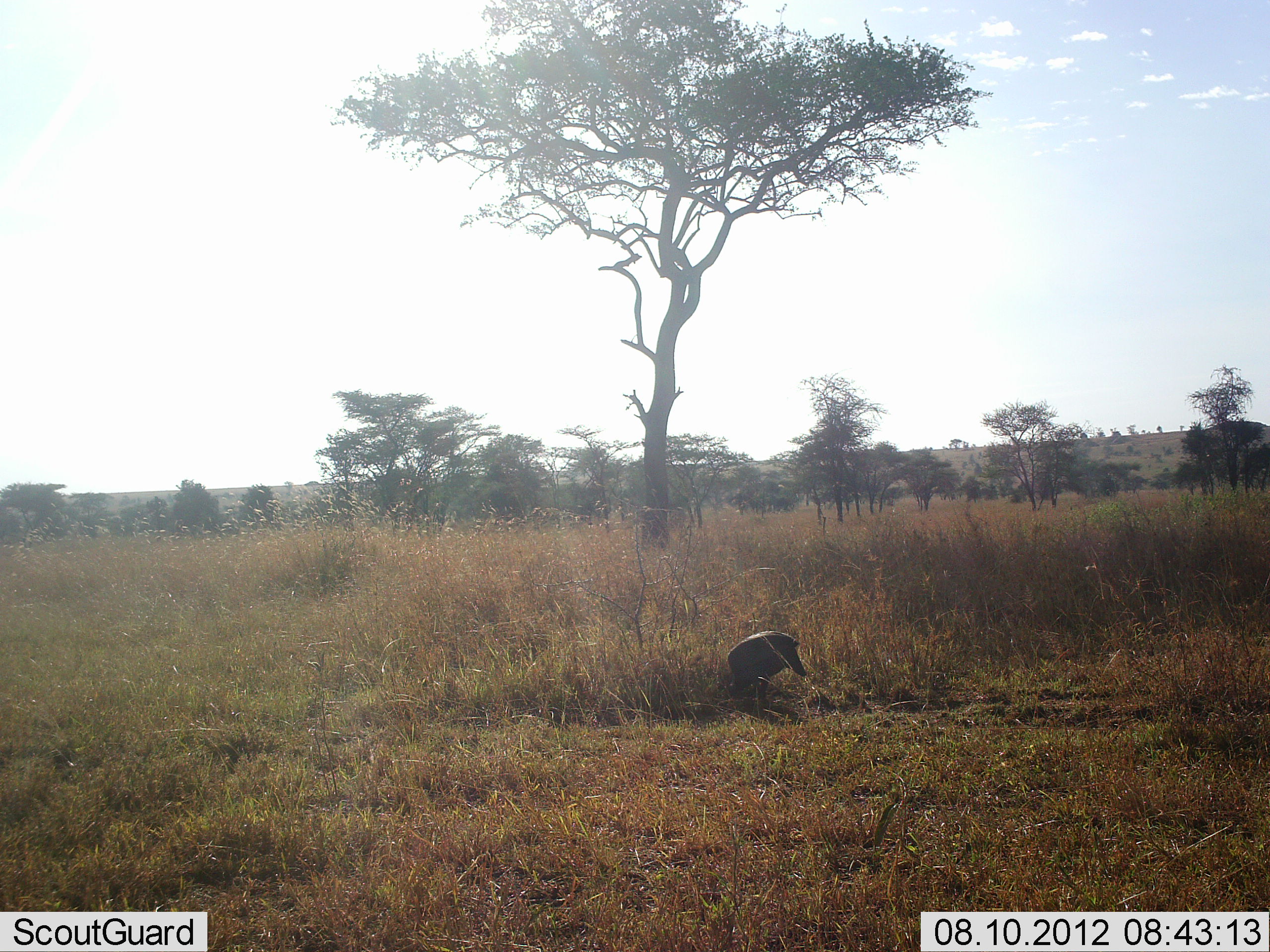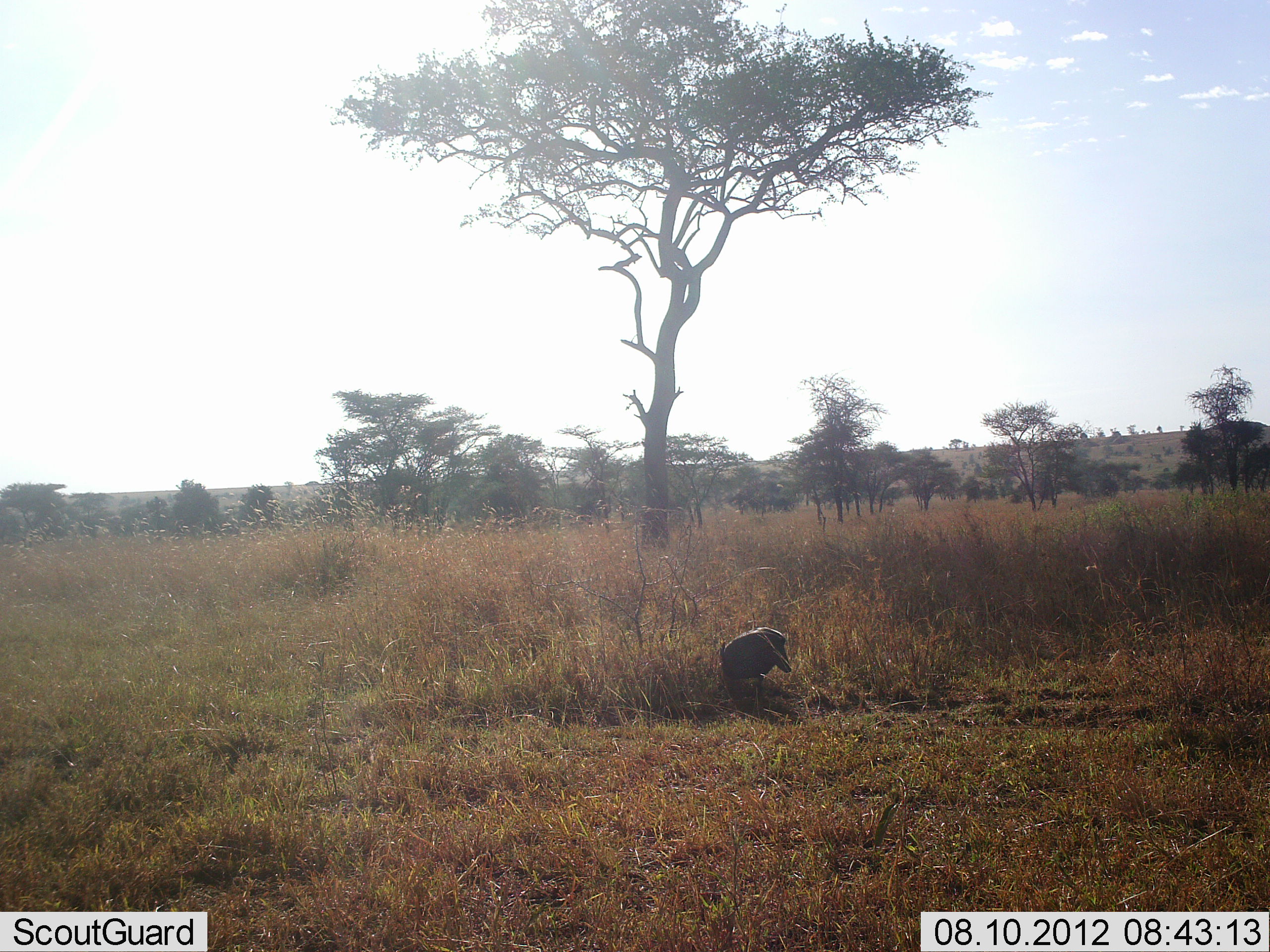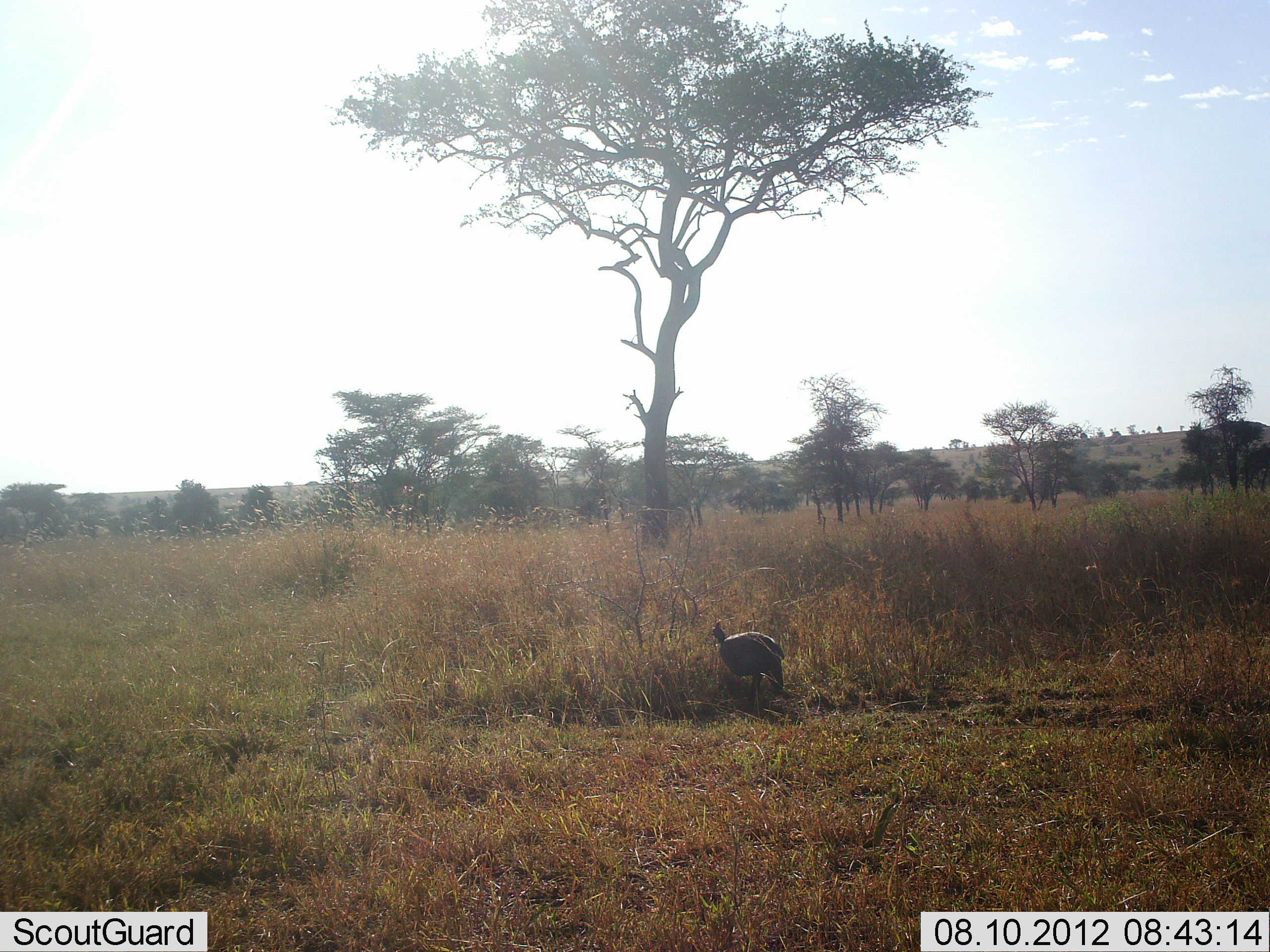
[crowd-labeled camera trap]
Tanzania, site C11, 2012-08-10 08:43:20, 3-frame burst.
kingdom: Animalia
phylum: Chordata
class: Aves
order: Galliformes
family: Numididae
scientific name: Numididae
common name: guinea fowl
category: guineafowl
Guineafowl (guinea fowl) (Numididae), count 1. Behavior (volunteer vote fractions): standing 20%, resting 0%, moving 0%, interacting 0%. Young present (vote fraction): 0%. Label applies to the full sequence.